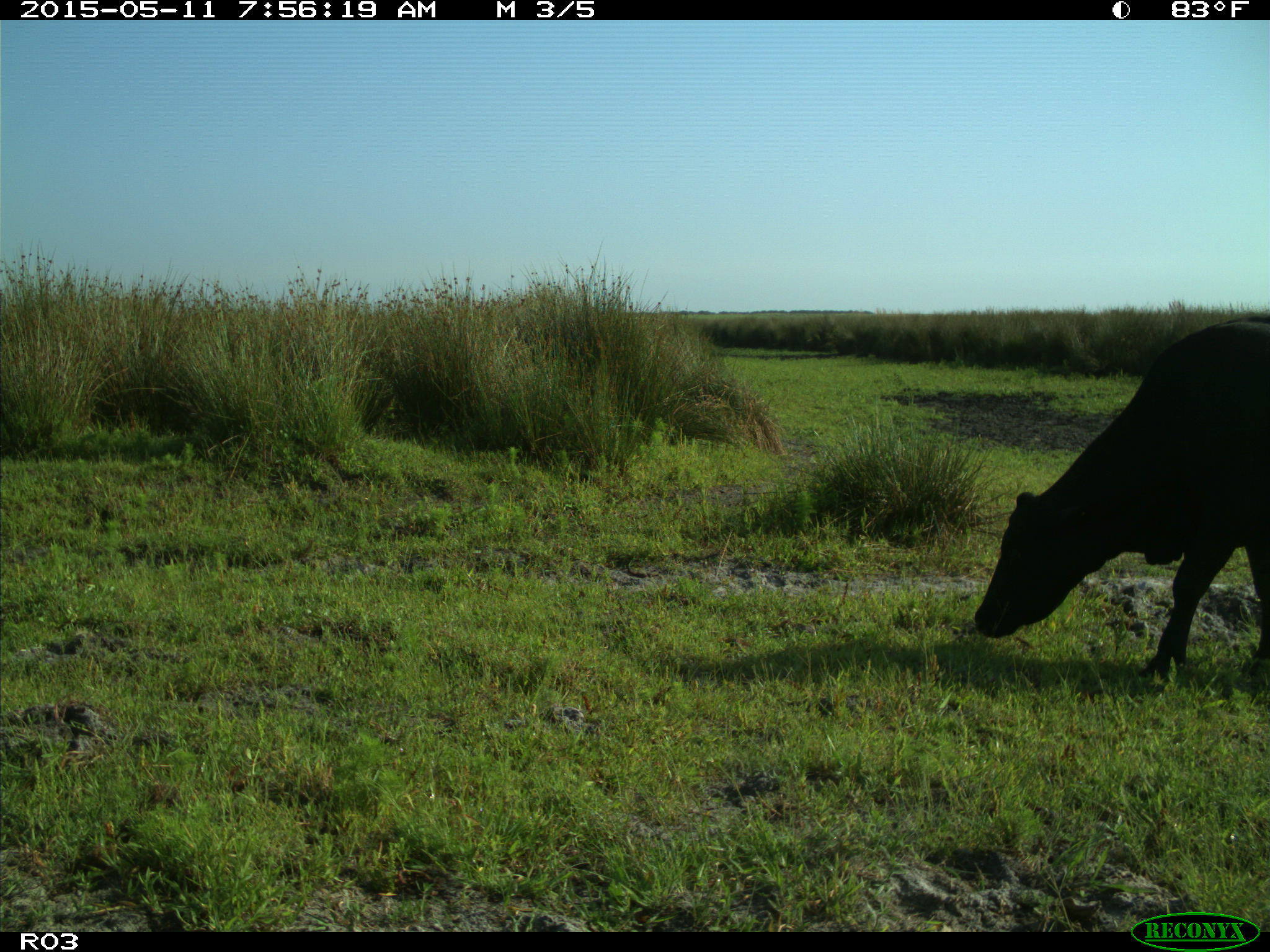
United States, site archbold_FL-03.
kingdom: Animalia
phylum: Chordata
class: Mammalia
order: Artiodactyla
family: Bovidae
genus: Bos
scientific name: Bos taurus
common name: domestic cow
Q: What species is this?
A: Bos taurus (domestic cow).